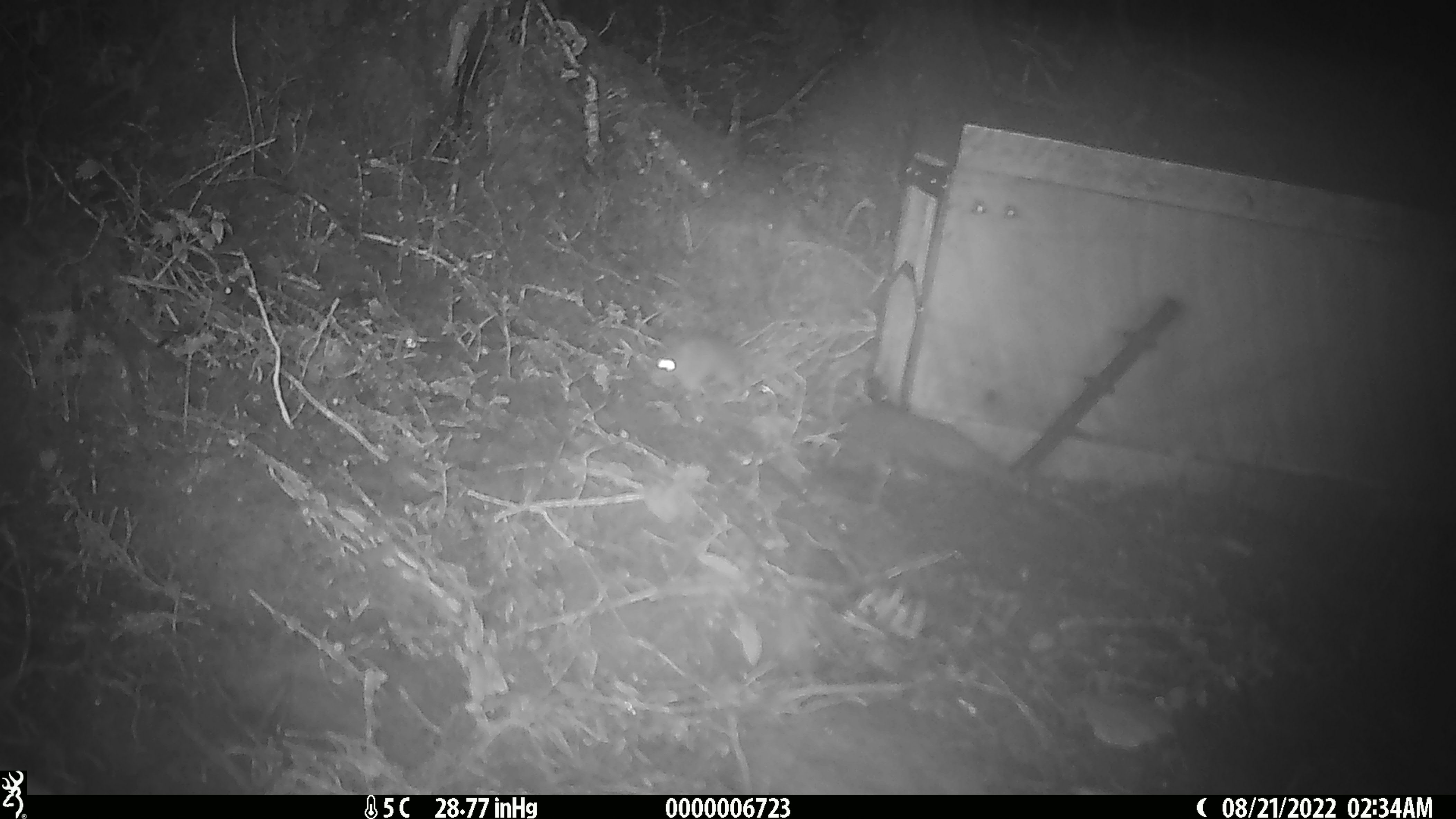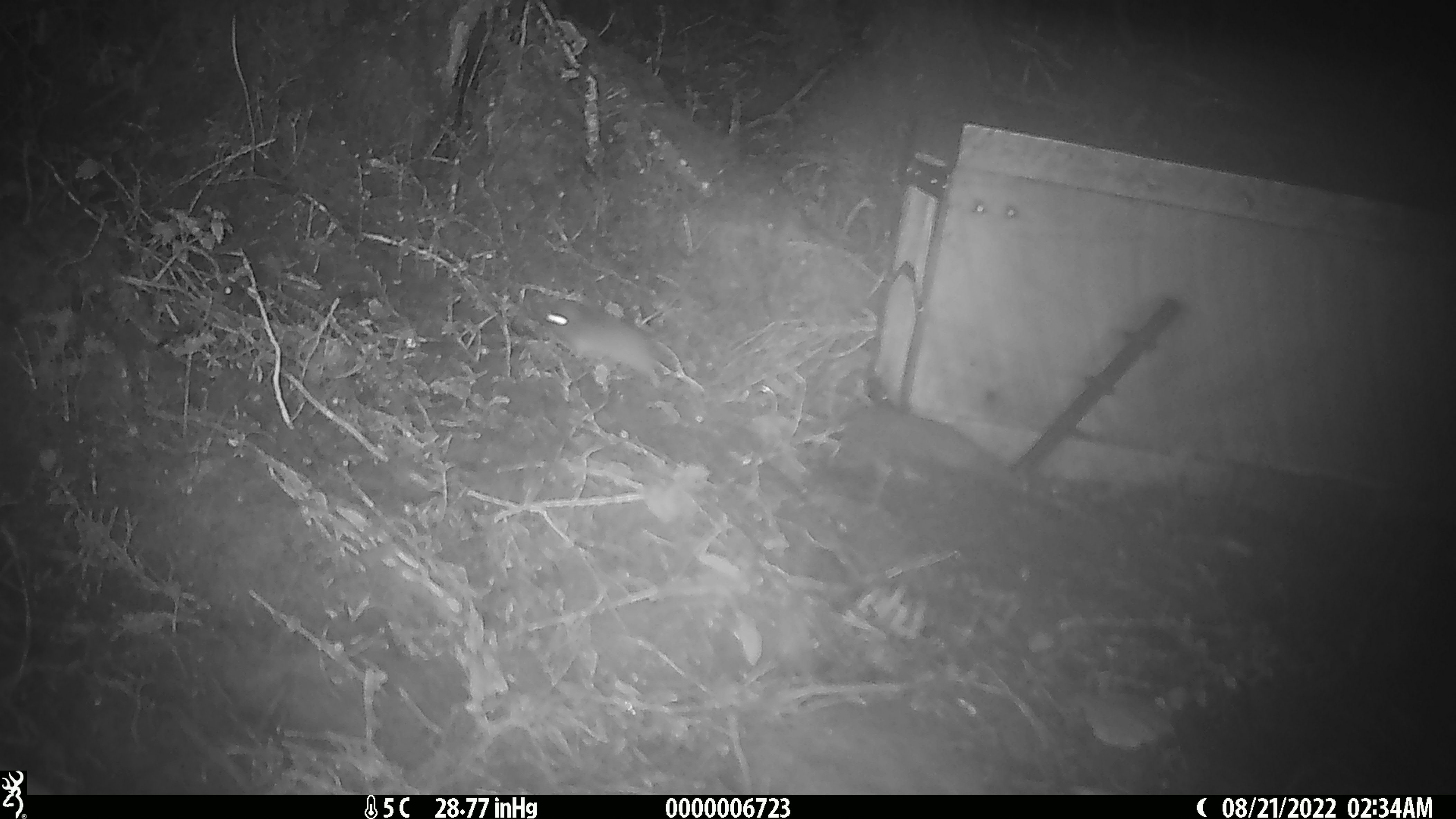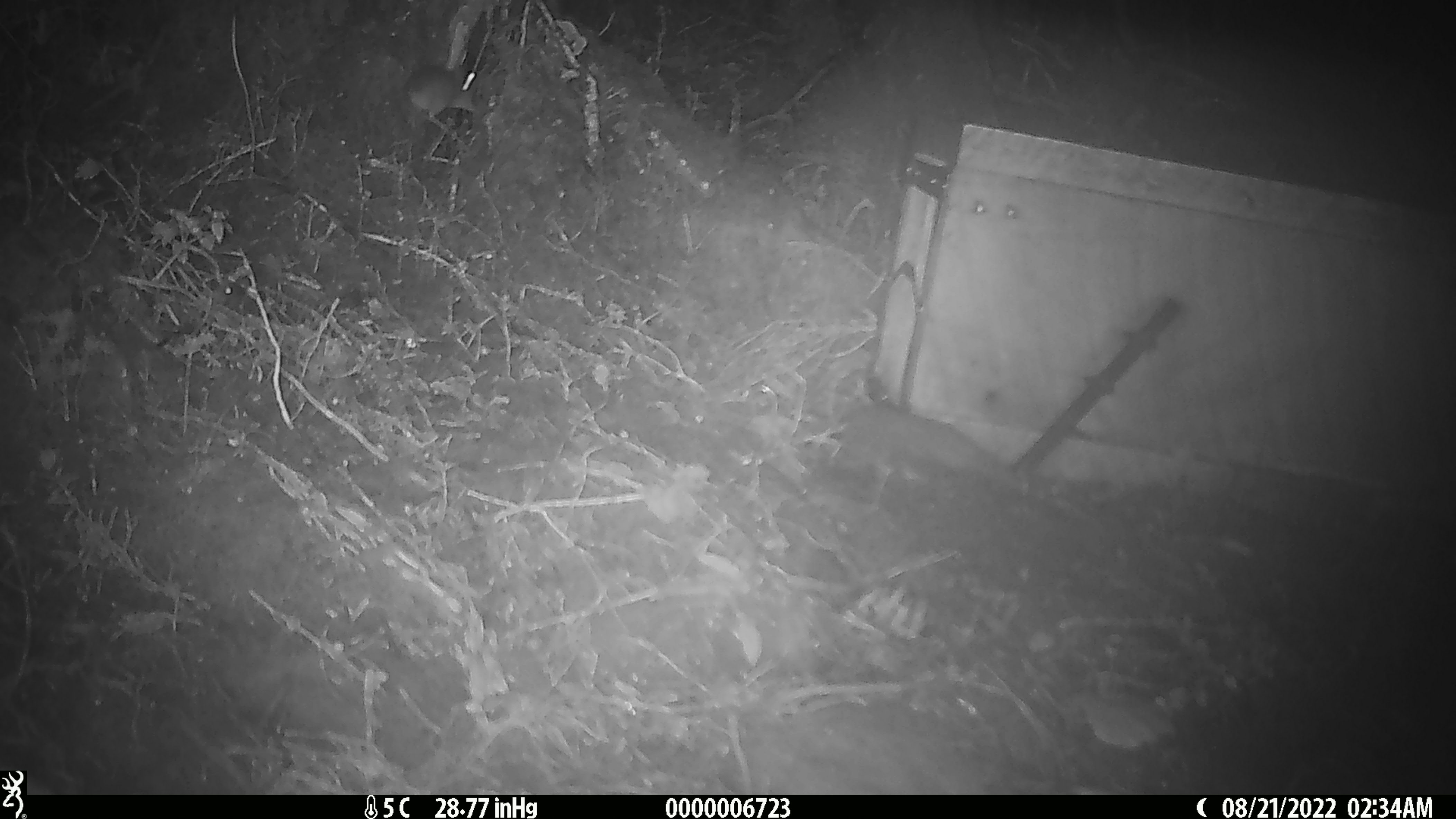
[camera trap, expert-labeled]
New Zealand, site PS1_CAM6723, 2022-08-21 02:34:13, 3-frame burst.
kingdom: Animalia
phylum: Chordata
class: Mammalia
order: Rodentia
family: Muridae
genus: Mus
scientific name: Mus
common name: mouse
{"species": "mouse (Mus)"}